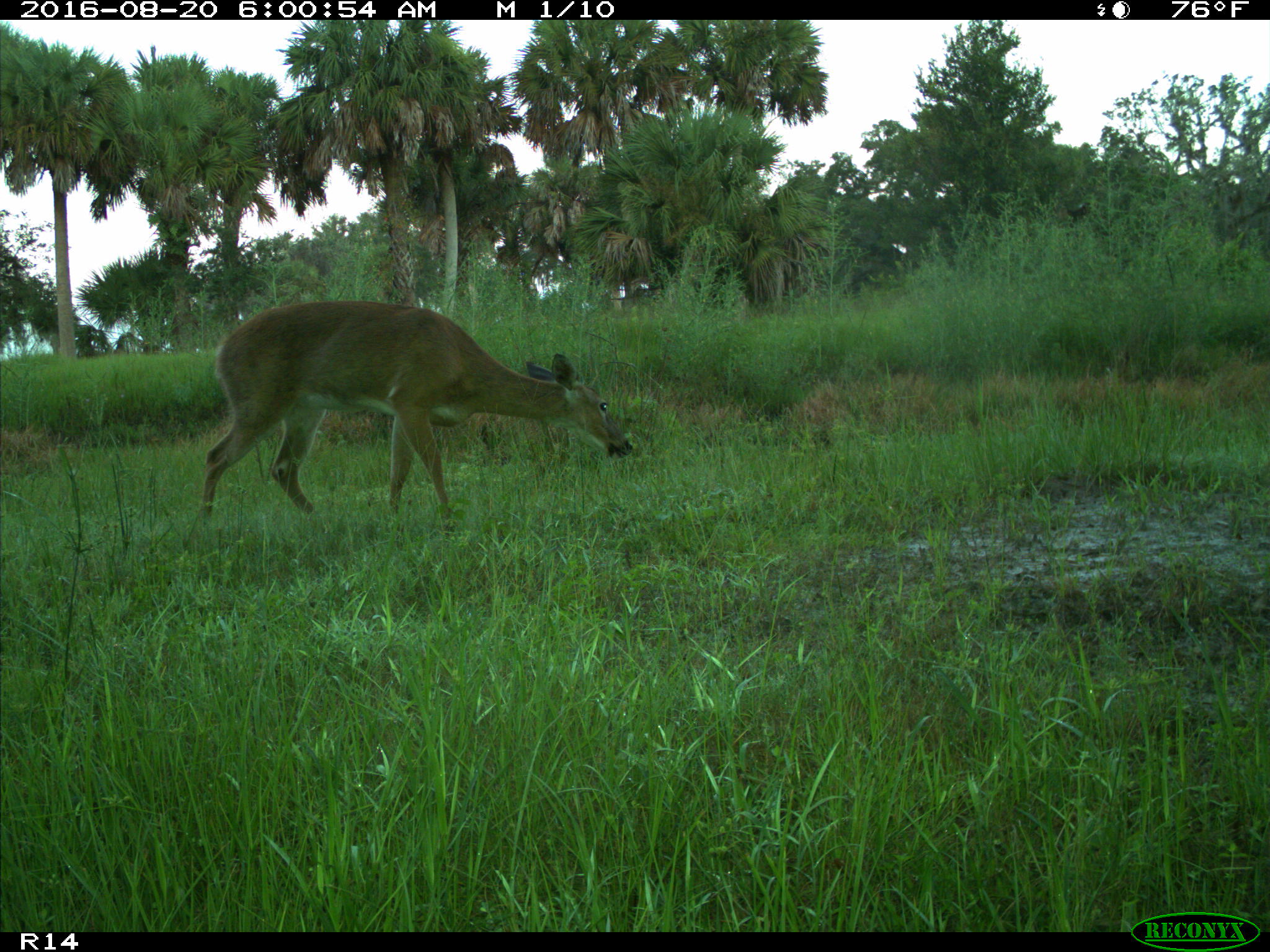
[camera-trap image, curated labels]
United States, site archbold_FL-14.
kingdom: Animalia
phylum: Chordata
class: Mammalia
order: Artiodactyla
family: Cervidae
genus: Odocoileus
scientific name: Odocoileus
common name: deer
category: unidentified deer